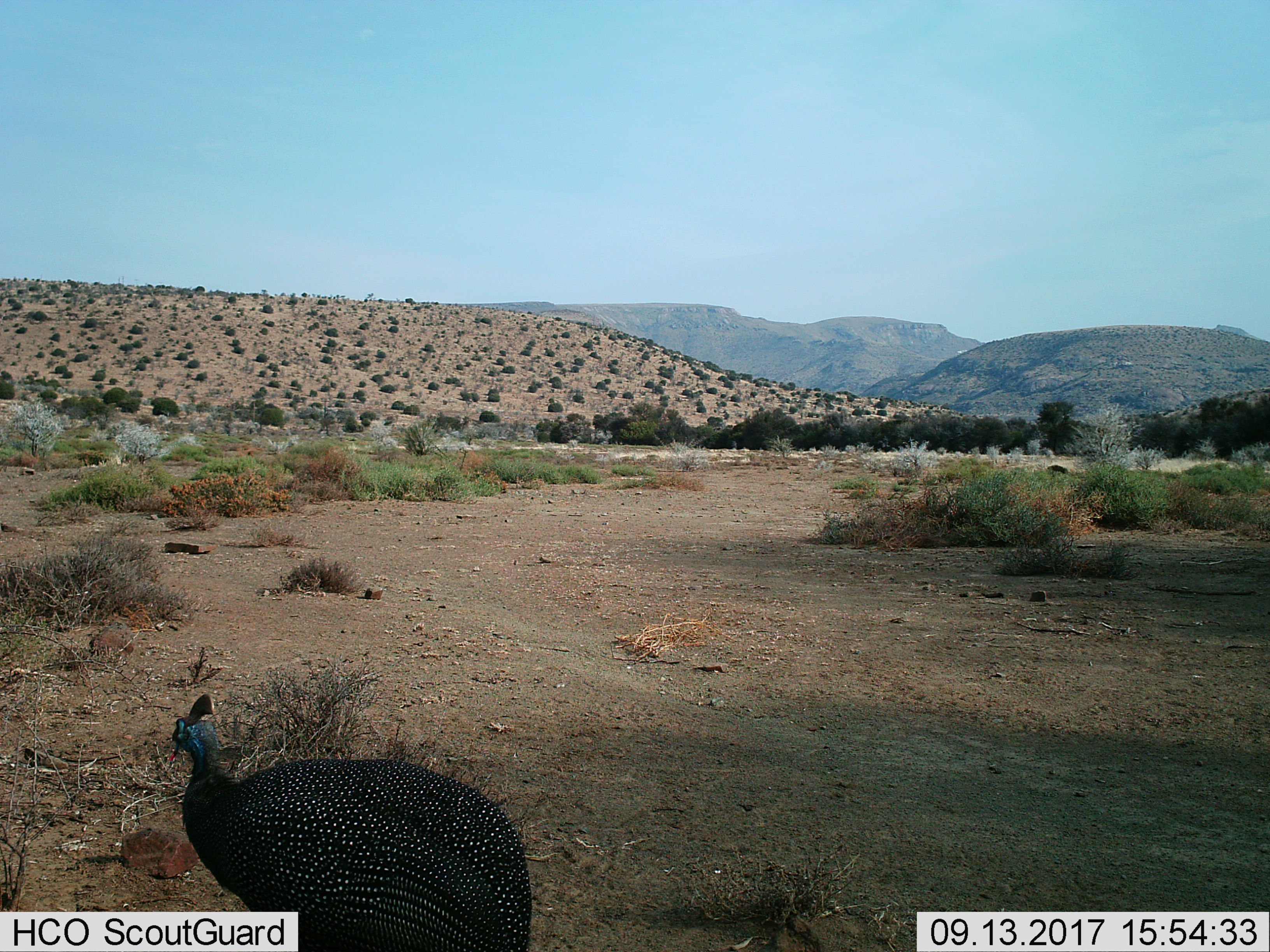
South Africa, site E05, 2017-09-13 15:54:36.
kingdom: Animalia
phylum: Chordata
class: Aves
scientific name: Aves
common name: bird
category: birdother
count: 1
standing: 67%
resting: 0%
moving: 33%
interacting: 0%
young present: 0%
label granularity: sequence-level